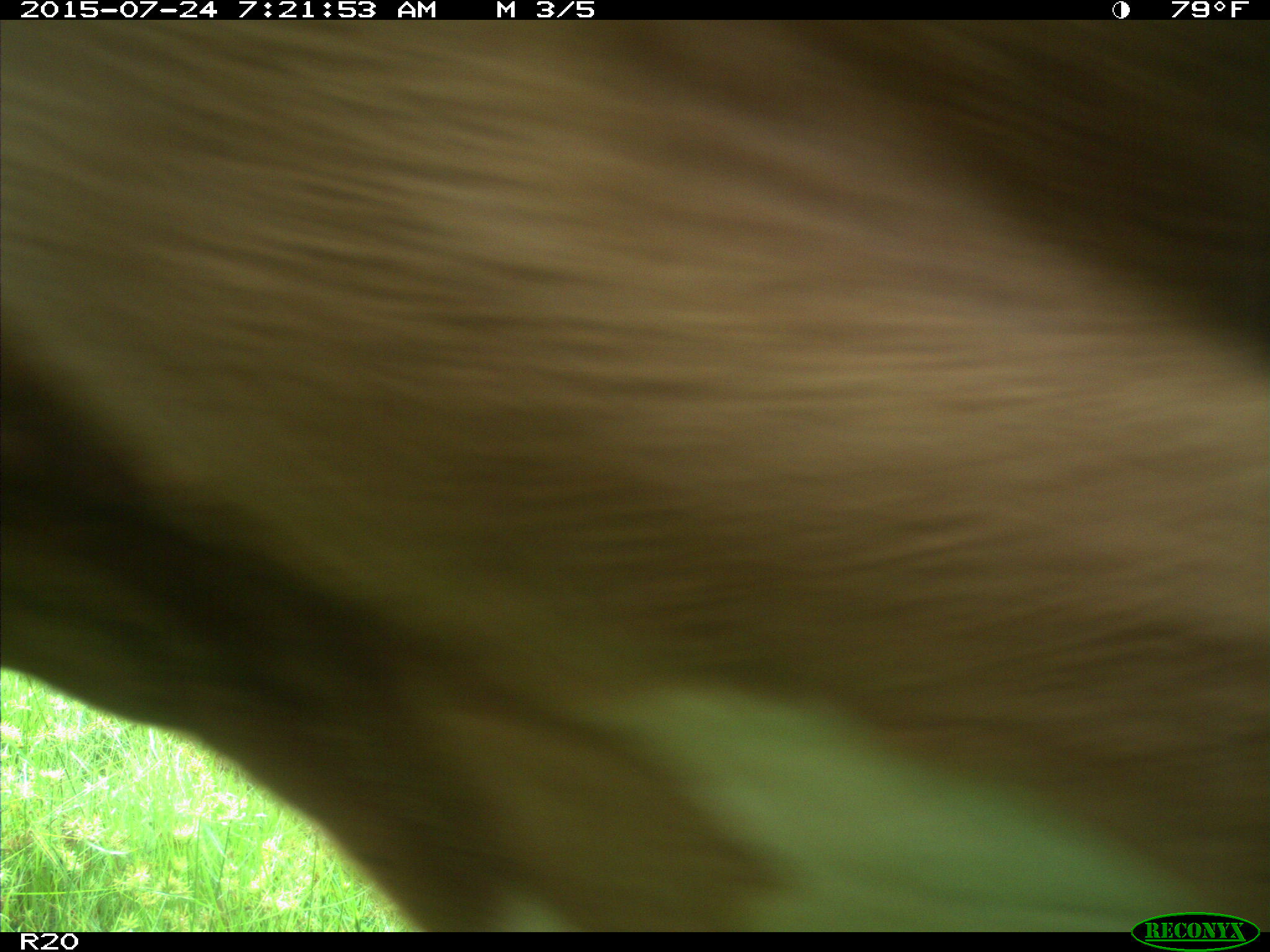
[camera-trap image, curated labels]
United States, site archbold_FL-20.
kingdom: Animalia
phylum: Chordata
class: Mammalia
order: Artiodactyla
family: Bovidae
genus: Bos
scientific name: Bos taurus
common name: domestic cow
Bos taurus (domestic cow).